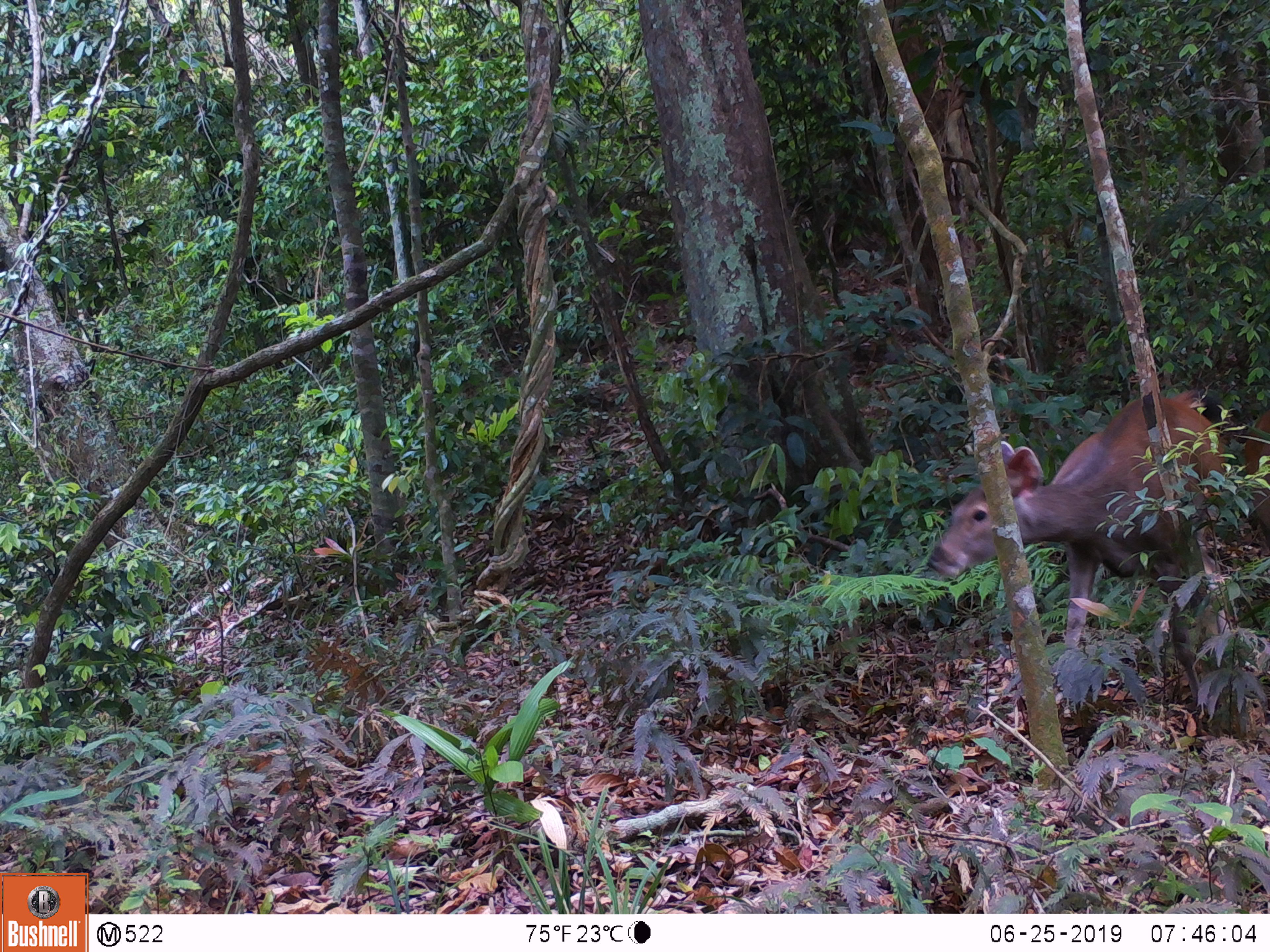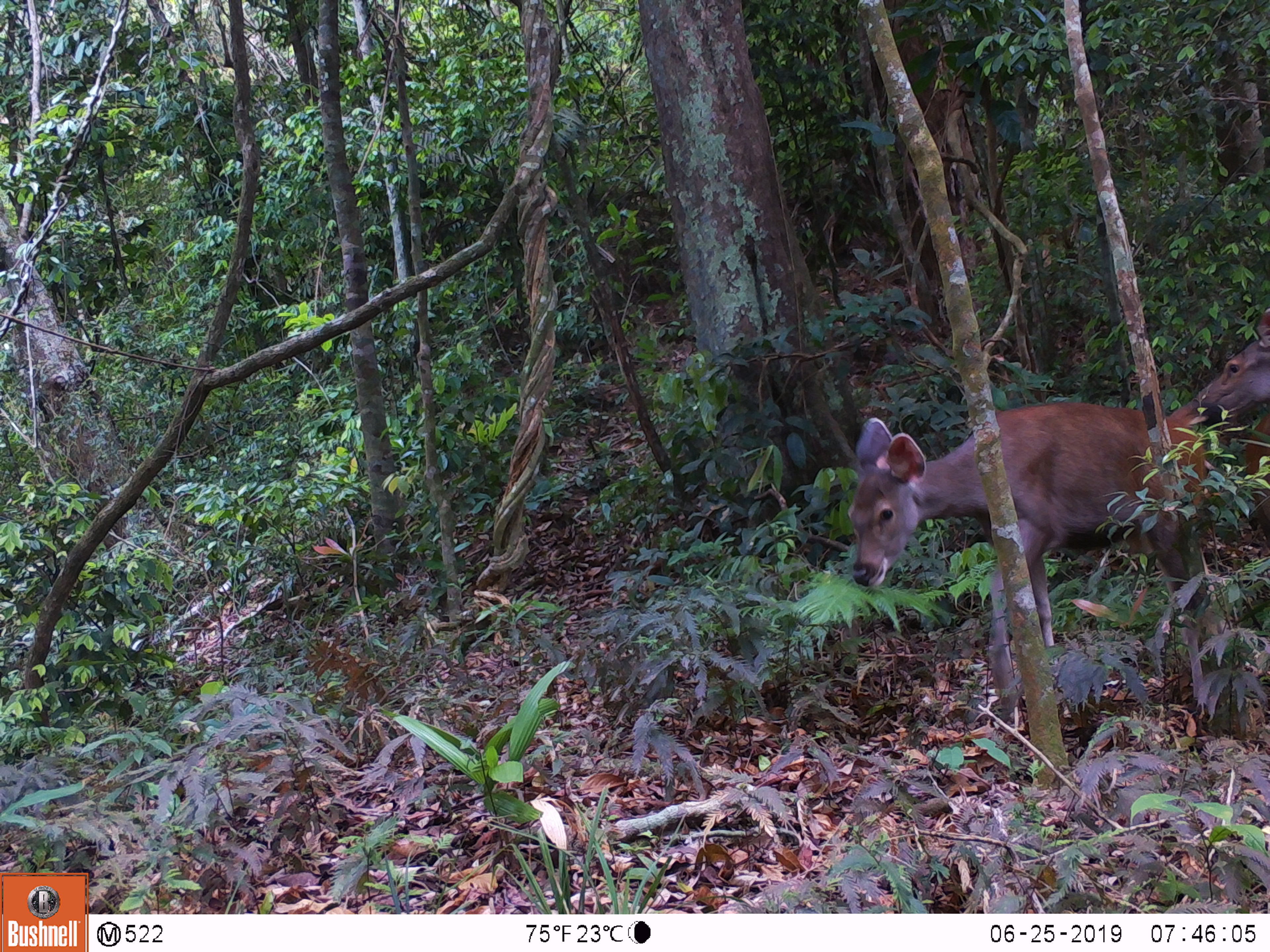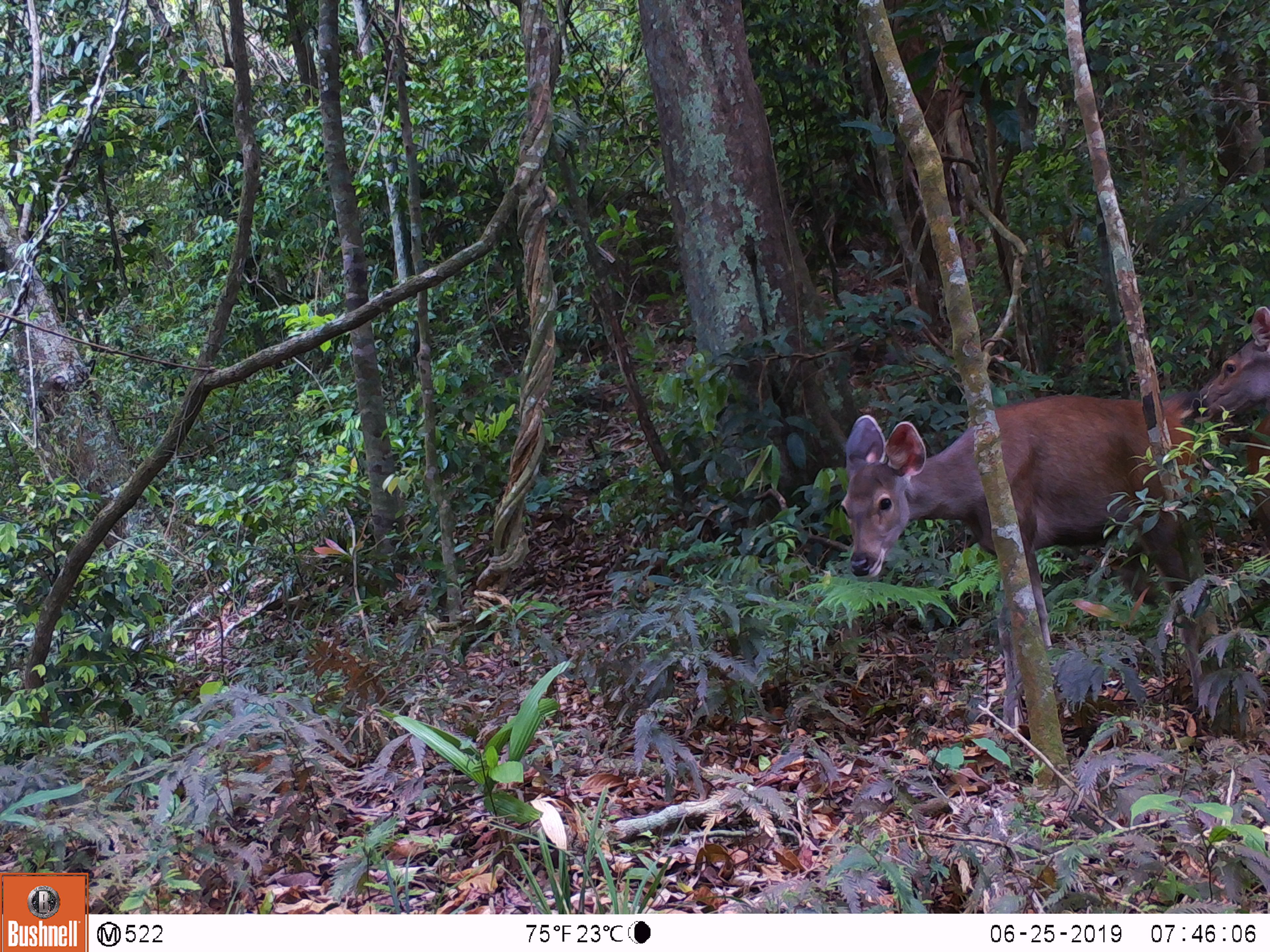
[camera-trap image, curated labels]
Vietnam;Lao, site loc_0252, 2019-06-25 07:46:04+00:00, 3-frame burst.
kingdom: Animalia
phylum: Chordata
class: Mammalia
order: Artiodactyla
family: Cervidae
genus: Rusa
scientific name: Rusa unicolor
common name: sambar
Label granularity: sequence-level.